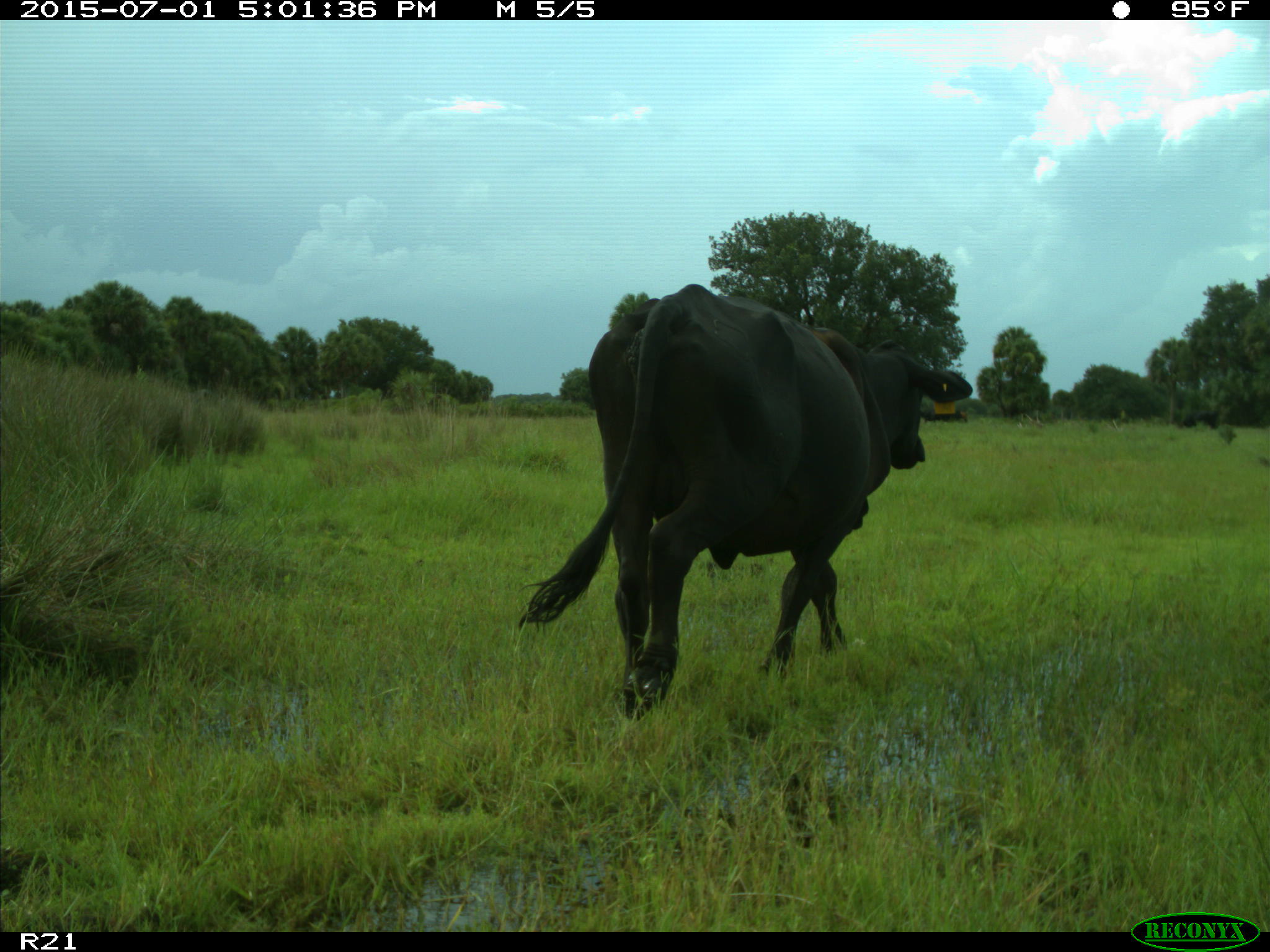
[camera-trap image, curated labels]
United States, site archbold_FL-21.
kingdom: Animalia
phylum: Chordata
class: Mammalia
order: Artiodactyla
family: Bovidae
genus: Bos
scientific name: Bos taurus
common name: domestic cow